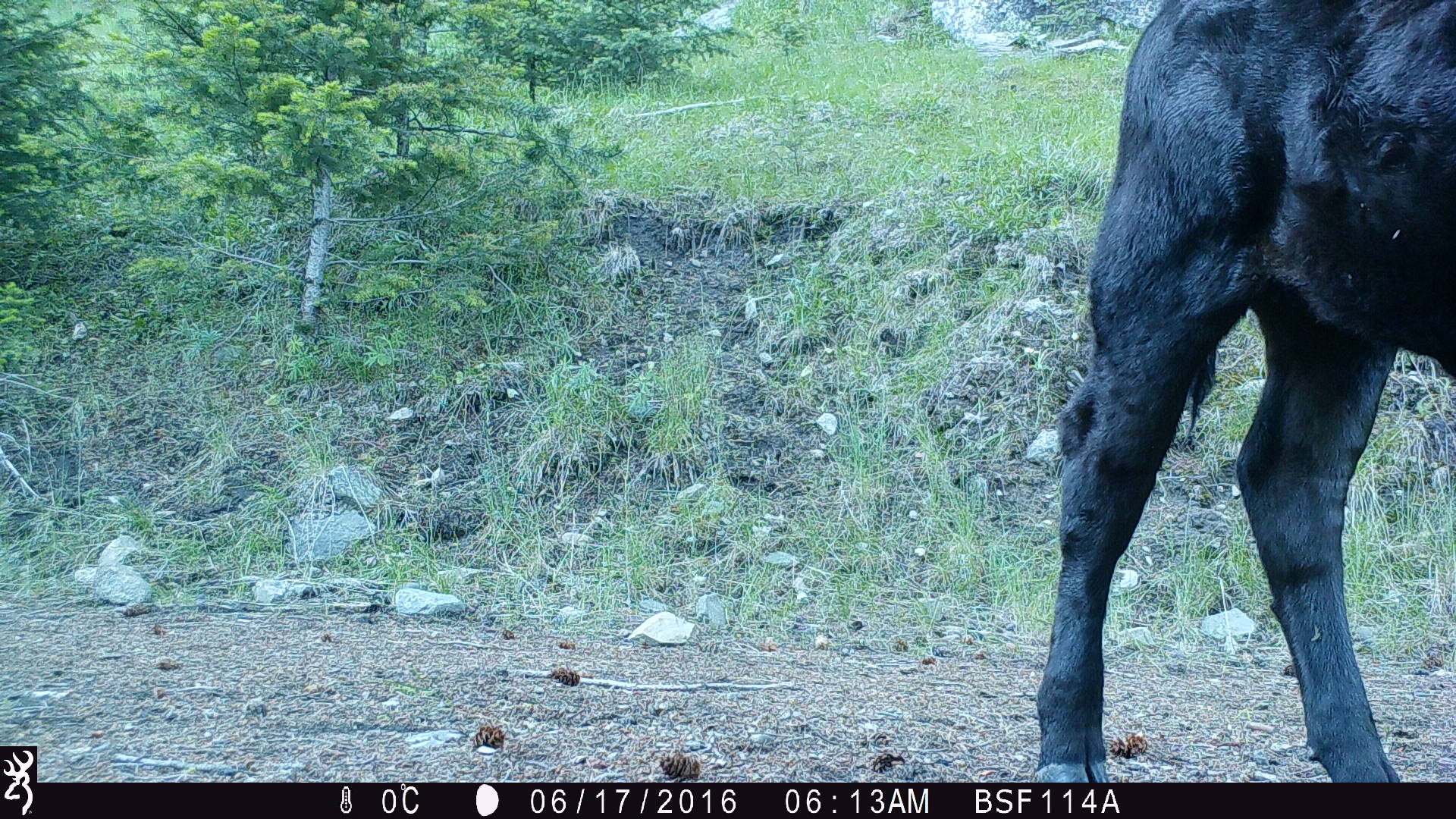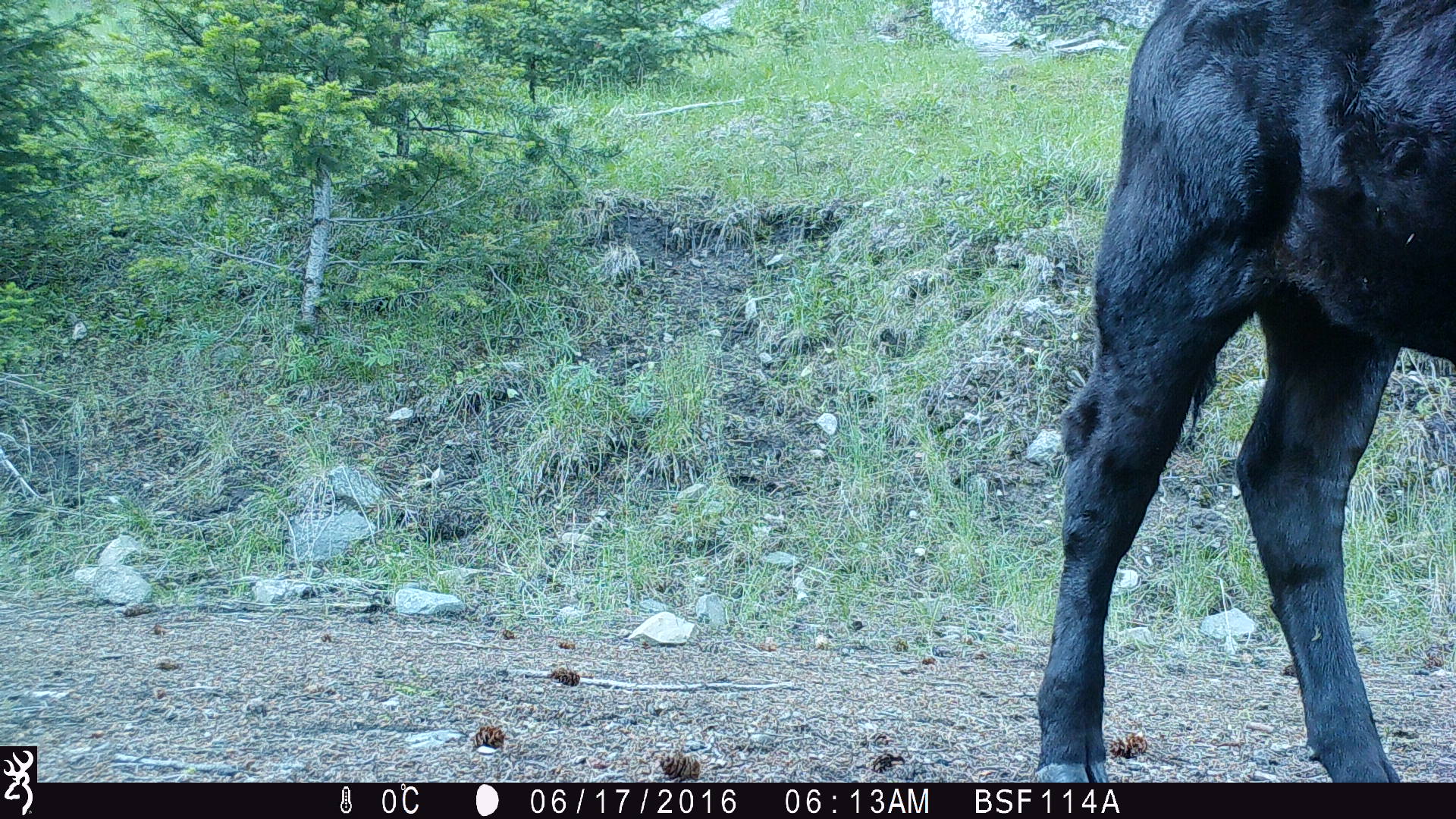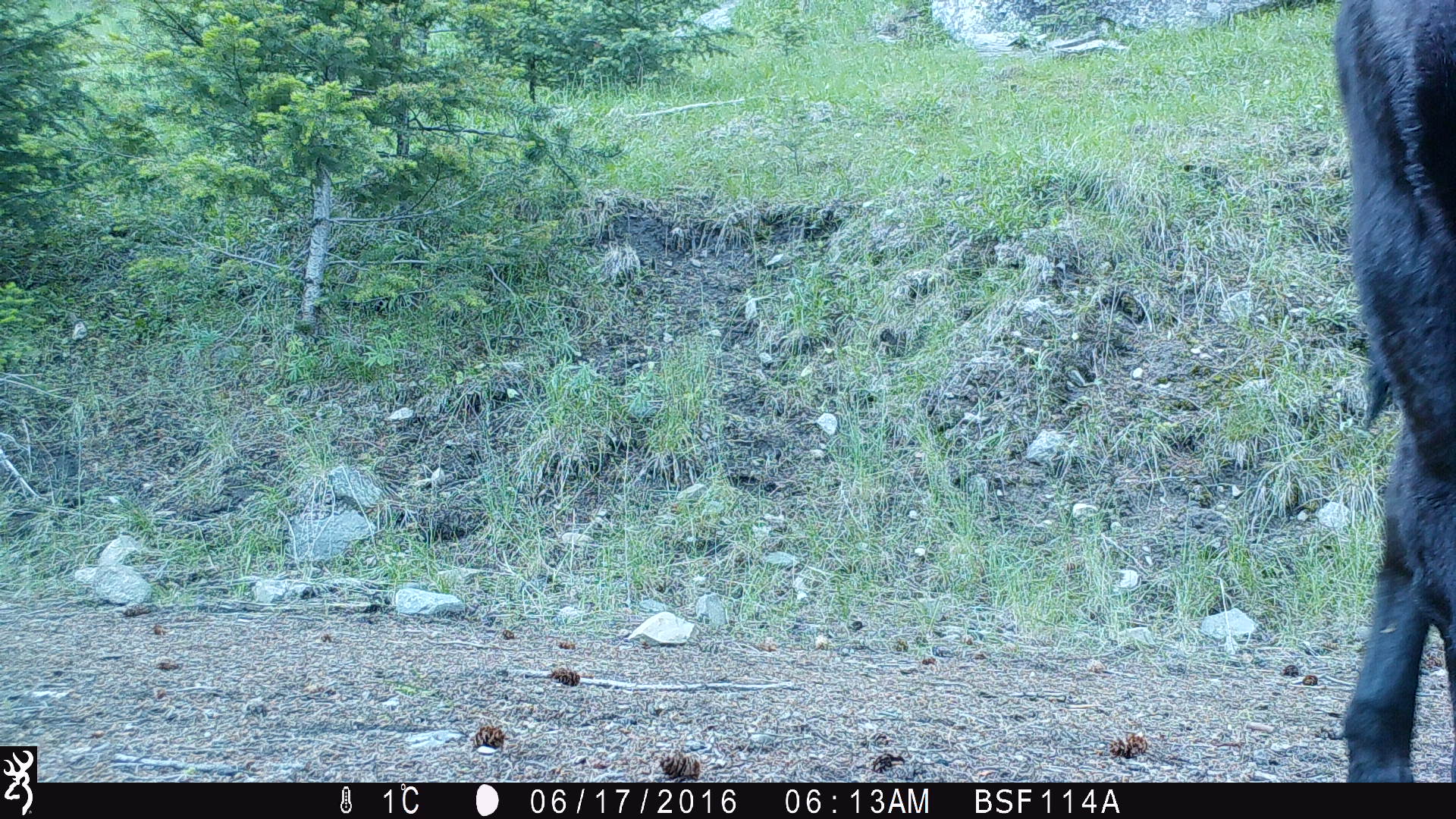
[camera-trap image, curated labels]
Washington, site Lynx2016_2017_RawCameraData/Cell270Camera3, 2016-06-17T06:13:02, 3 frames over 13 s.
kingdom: Animalia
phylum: Chordata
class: Mammalia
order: Artiodactyla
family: Bovidae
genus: Bos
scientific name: Bos taurus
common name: domestic cattle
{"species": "domestic cattle (Bos taurus)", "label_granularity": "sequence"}